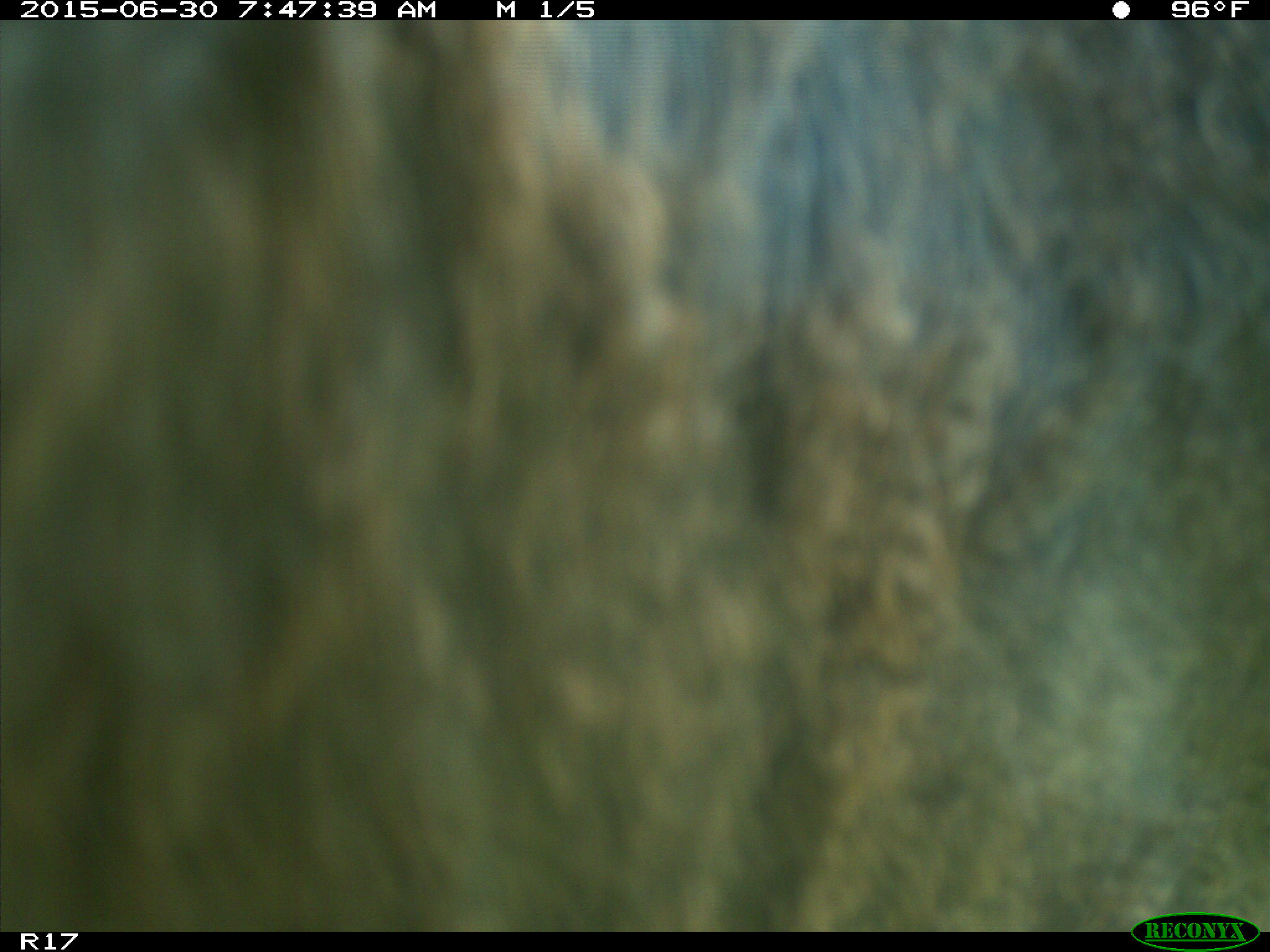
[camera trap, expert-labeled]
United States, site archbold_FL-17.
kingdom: Animalia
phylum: Chordata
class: Mammalia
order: Artiodactyla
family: Bovidae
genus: Bos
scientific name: Bos taurus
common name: domestic cow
Bos taurus (domestic cow).